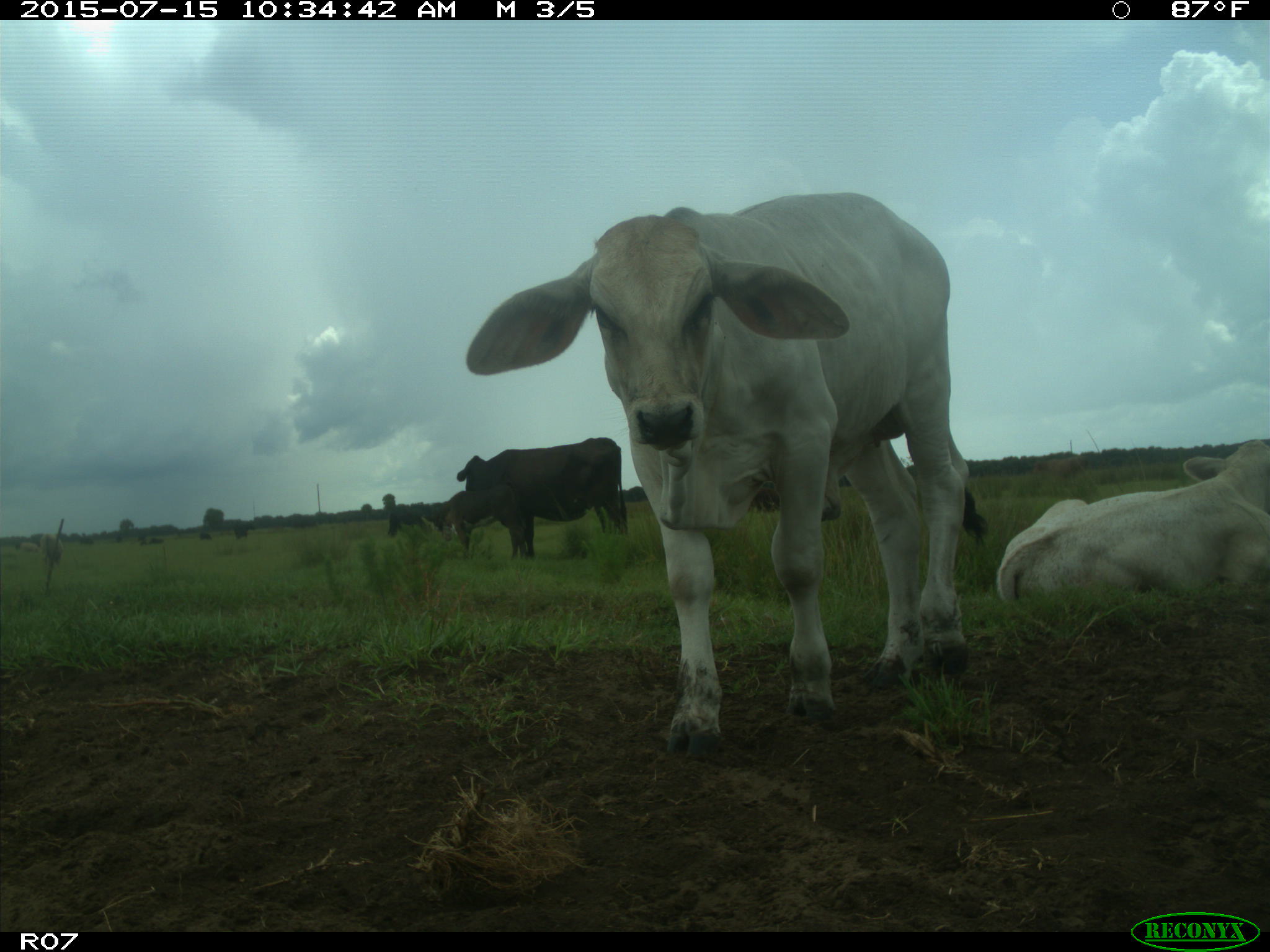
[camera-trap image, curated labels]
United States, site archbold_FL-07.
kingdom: Animalia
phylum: Chordata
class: Mammalia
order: Artiodactyla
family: Bovidae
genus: Bos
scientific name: Bos taurus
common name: domestic cow